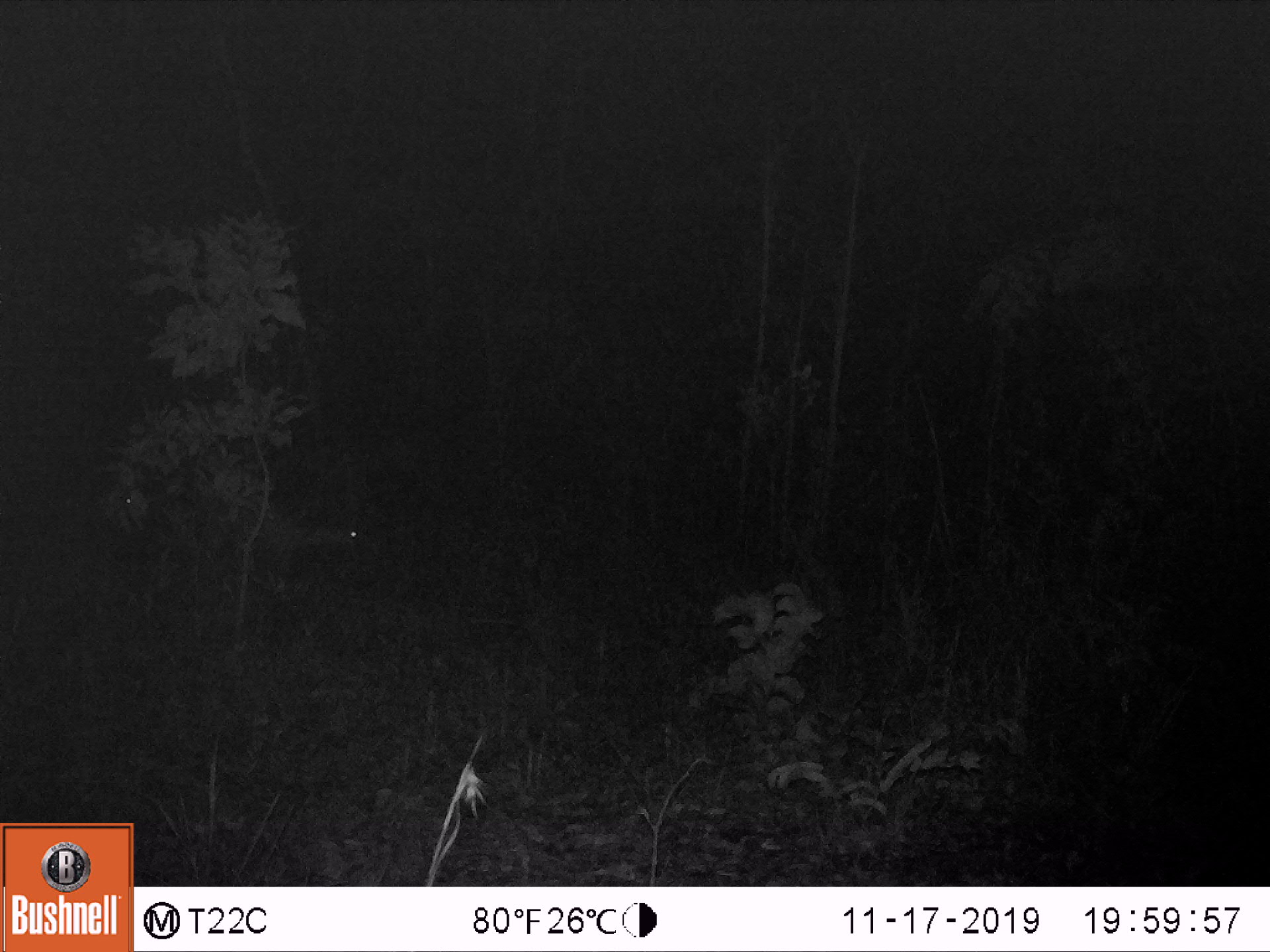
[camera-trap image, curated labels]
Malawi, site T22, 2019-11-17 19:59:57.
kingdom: Animalia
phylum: Chordata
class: Mammalia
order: Artiodactyla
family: Bovidae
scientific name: Antilopinae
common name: small antelope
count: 1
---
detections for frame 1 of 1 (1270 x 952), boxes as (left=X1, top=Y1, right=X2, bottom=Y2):
small antelope: (left=199, top=465, right=367, bottom=601)